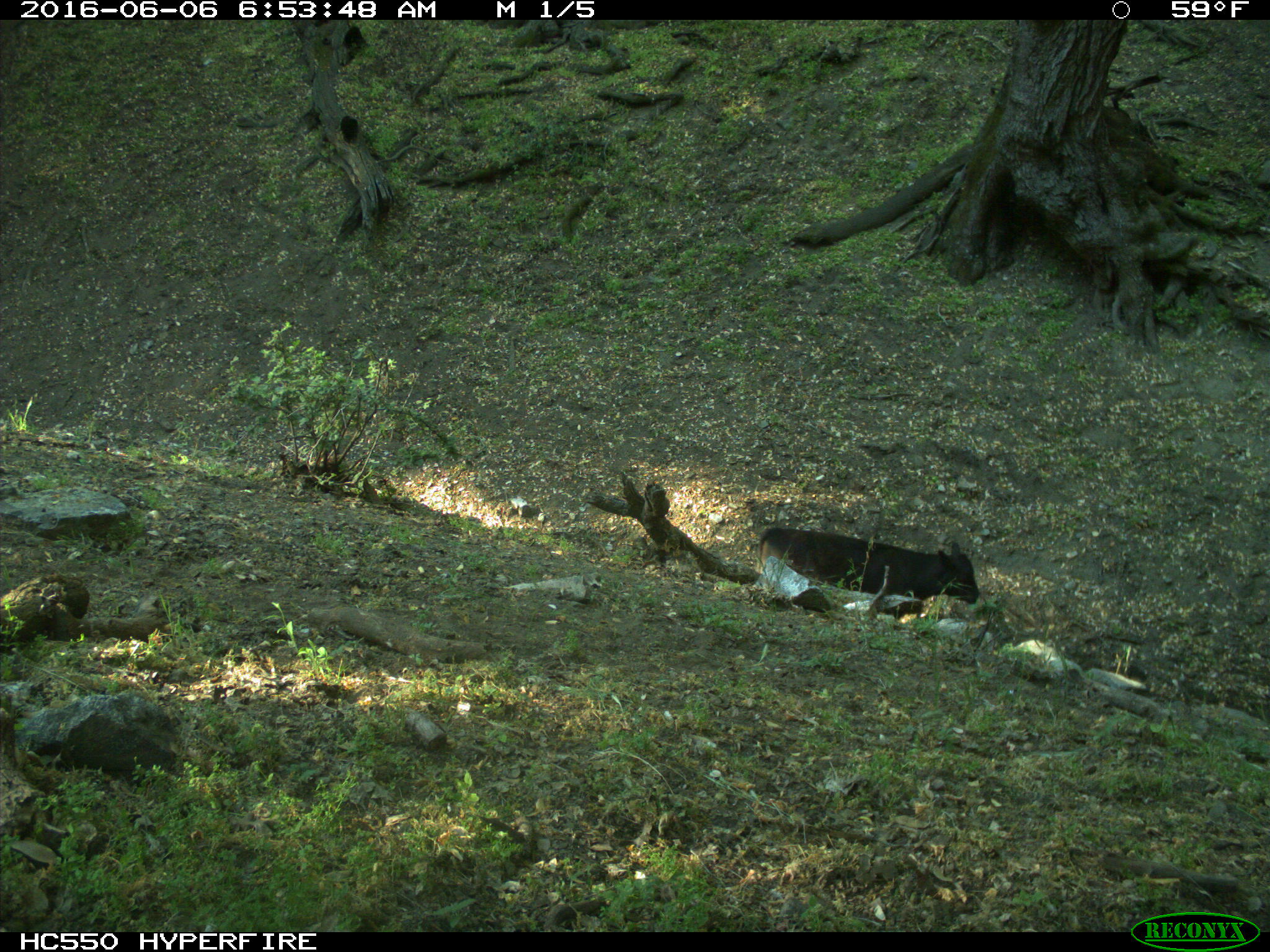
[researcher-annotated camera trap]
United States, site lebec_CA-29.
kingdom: Animalia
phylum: Chordata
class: Mammalia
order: Artiodactyla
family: Bovidae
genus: Bos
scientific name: Bos taurus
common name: domestic cow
Bos taurus (domestic cow).